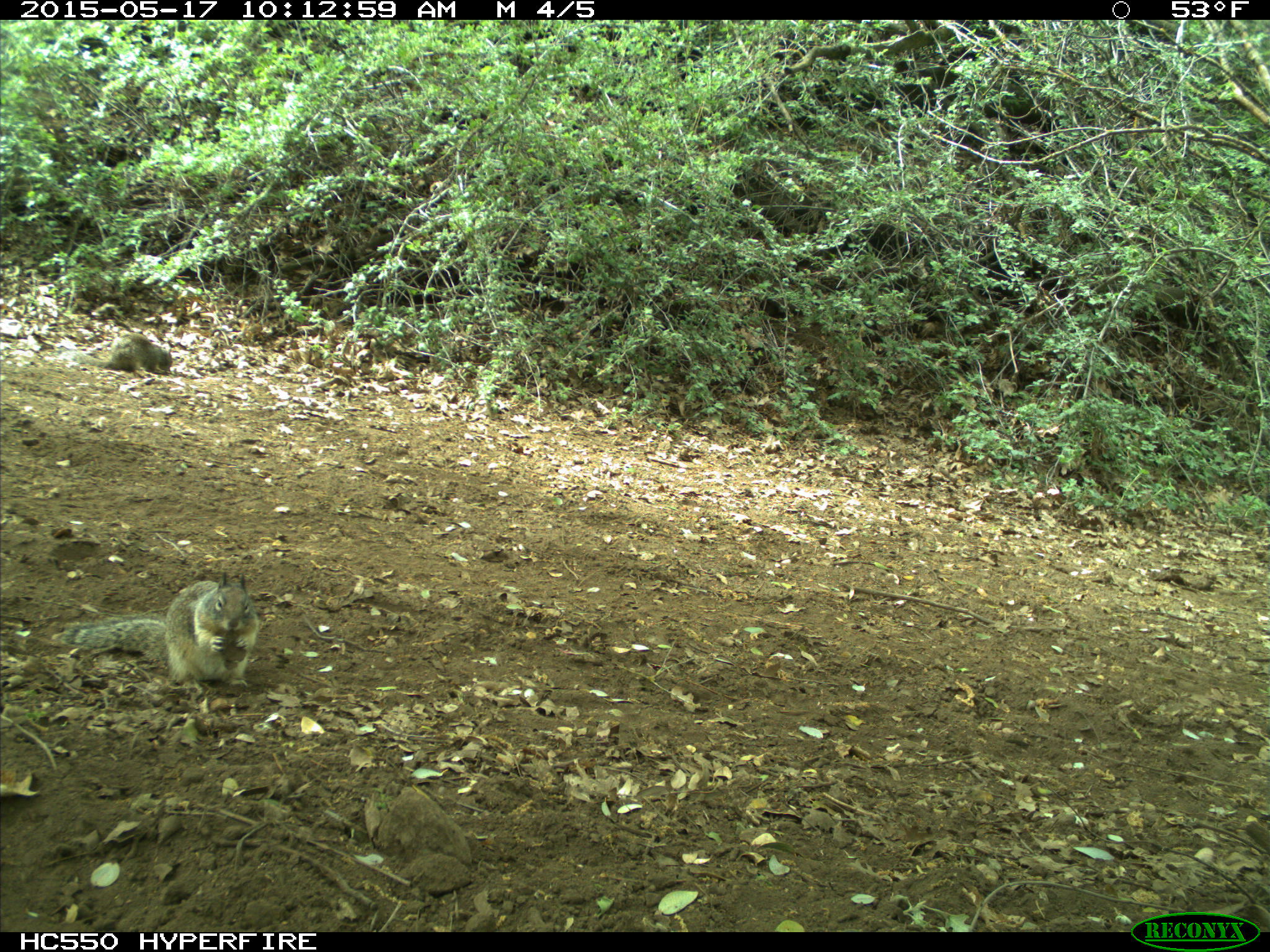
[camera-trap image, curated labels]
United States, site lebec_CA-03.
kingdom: Animalia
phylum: Chordata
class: Mammalia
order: Rodentia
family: Sciuridae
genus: Otospermophilus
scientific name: Otospermophilus beecheyi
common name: california ground squirrel